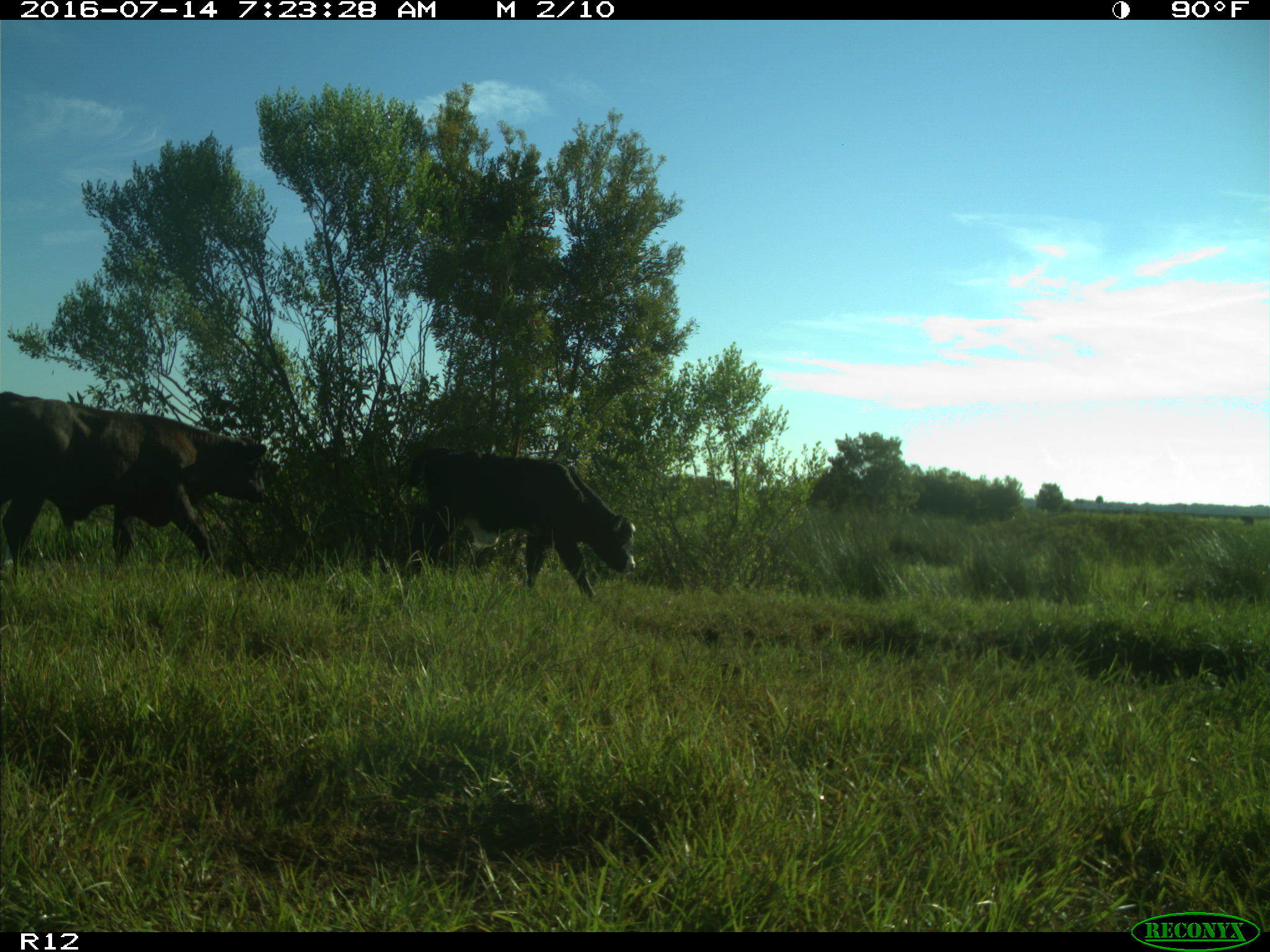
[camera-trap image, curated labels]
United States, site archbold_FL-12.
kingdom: Animalia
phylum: Chordata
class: Mammalia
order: Artiodactyla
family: Bovidae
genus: Bos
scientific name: Bos taurus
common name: domestic cow